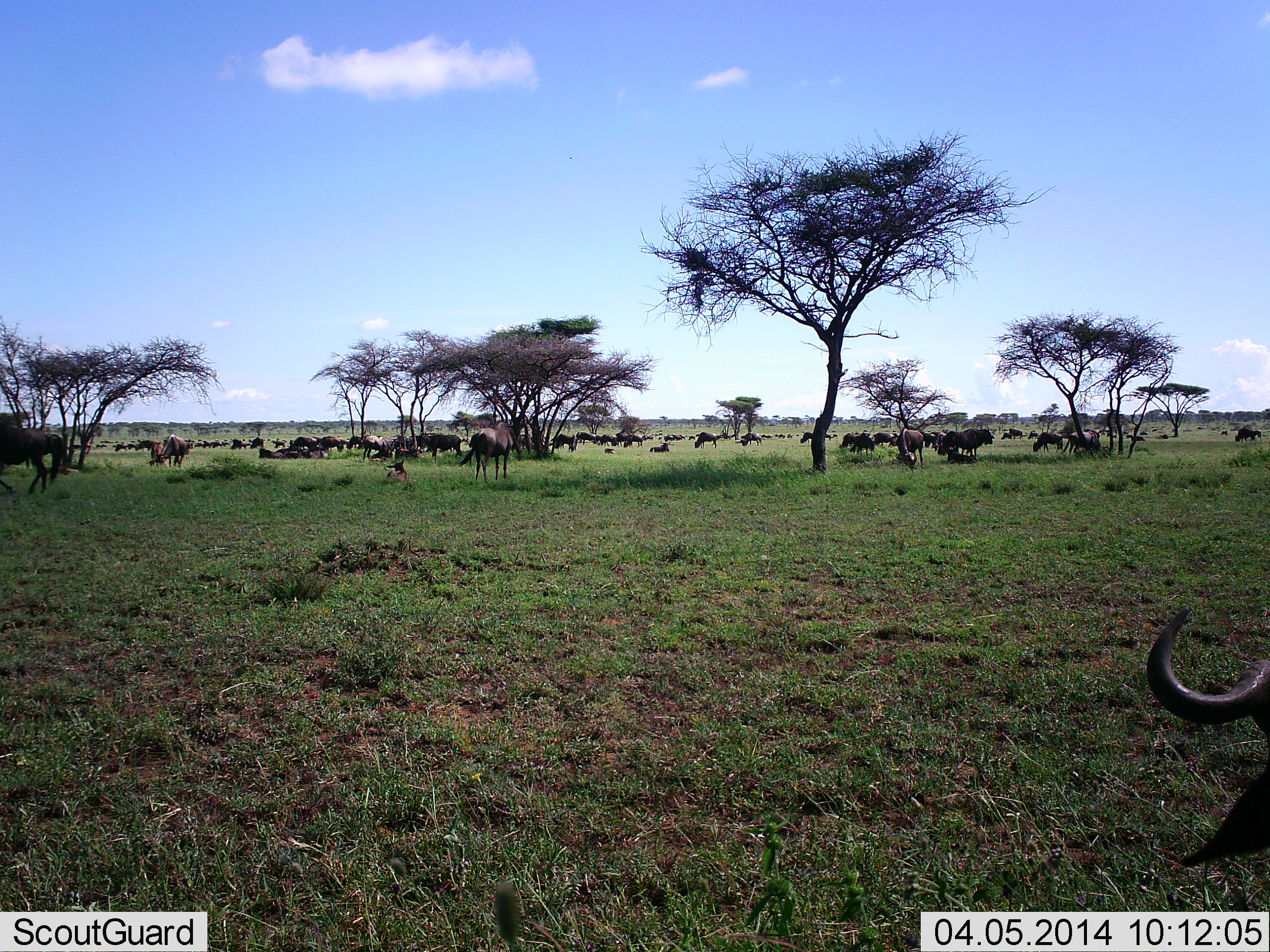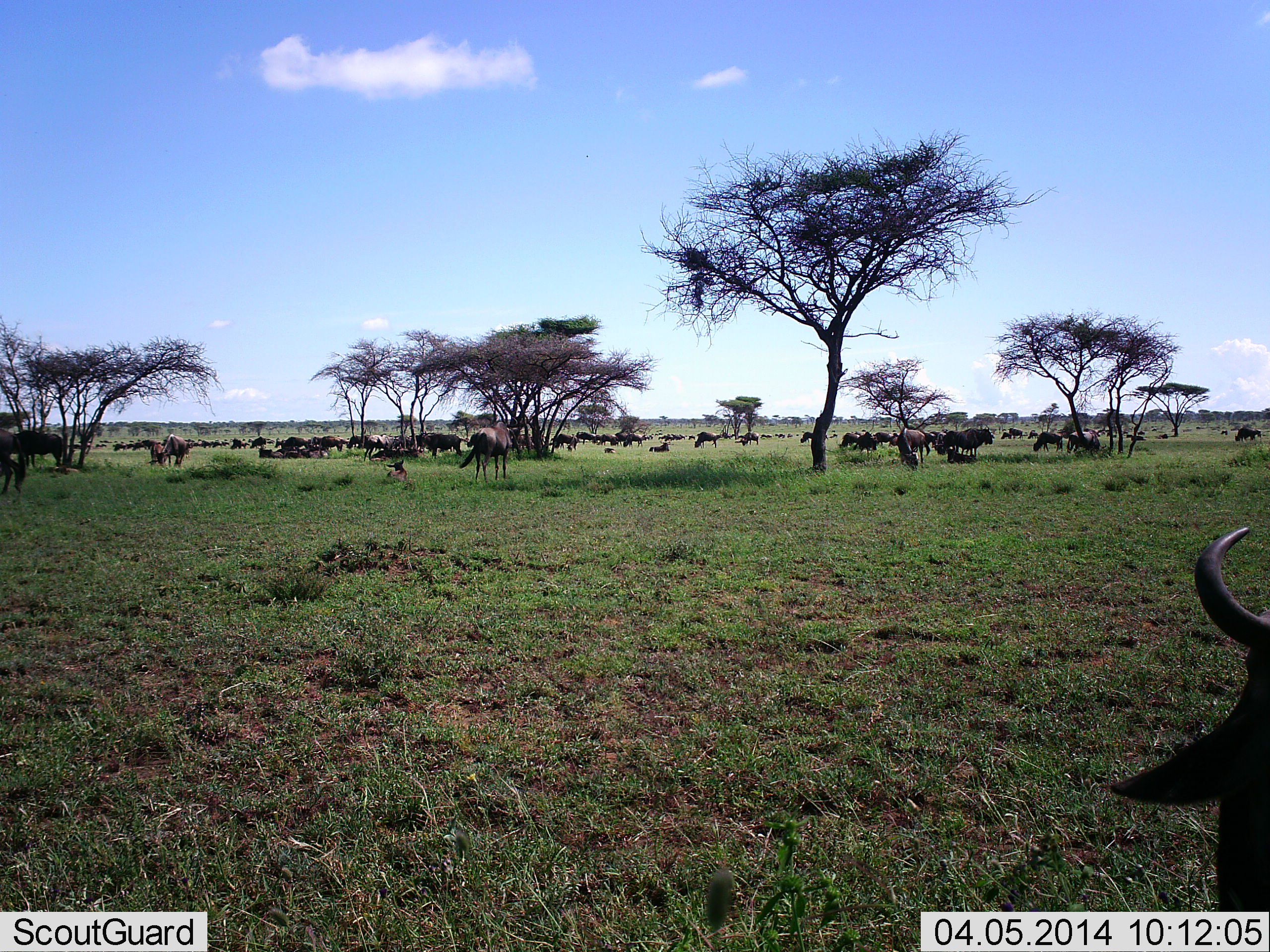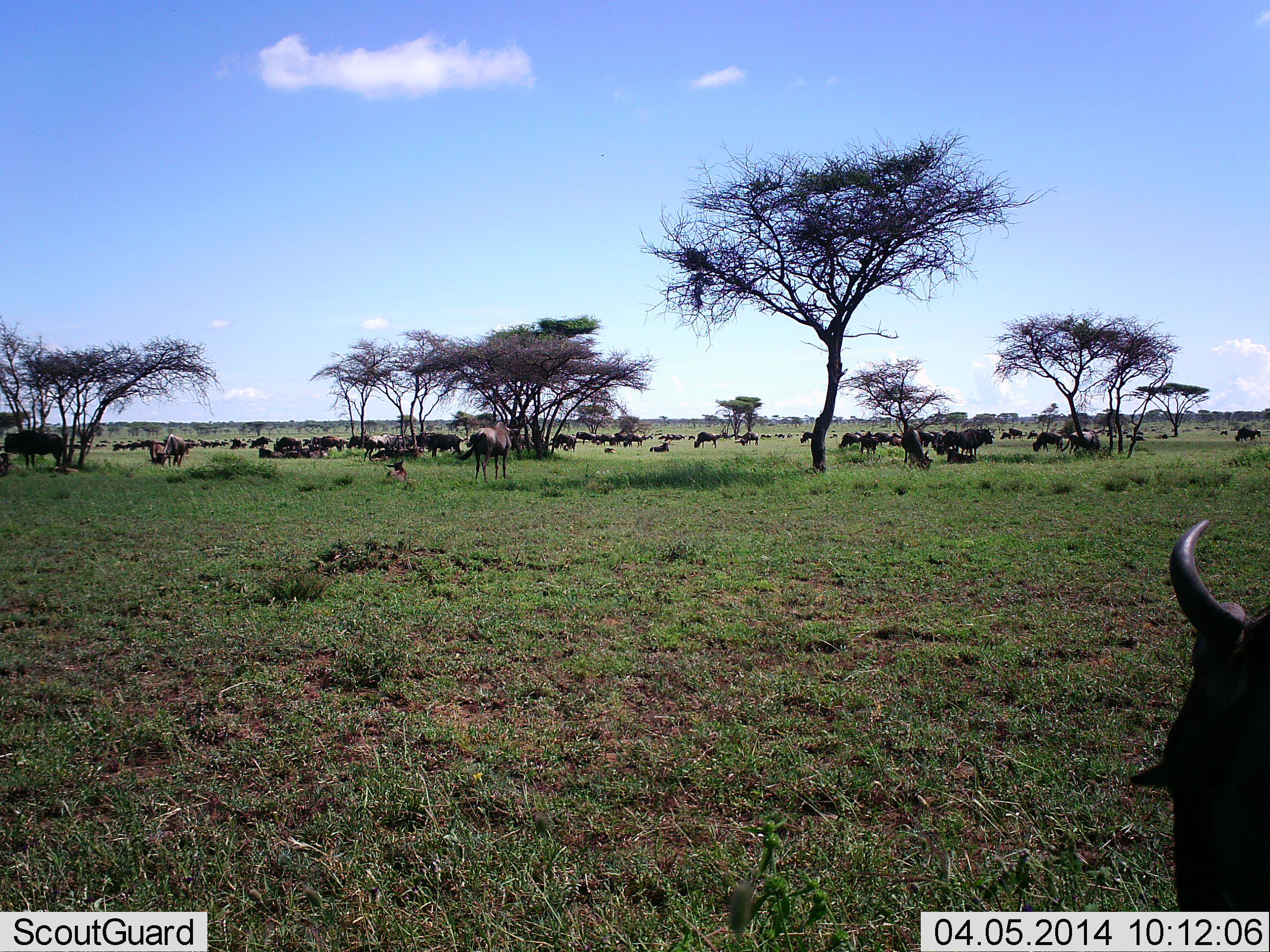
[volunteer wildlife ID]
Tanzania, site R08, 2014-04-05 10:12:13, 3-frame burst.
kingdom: Animalia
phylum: Chordata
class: Mammalia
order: Artiodactyla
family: Bovidae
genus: Connochaetes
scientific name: Connochaetes taurinus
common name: blue wildebeest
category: wildebeest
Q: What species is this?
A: Wildebeest (blue wildebeest) (Connochaetes taurinus).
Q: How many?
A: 51+.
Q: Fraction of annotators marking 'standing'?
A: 71%.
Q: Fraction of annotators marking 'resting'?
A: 61%.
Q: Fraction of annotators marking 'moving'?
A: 59%.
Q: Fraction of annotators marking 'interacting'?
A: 18%.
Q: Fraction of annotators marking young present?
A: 4%.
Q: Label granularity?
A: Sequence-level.